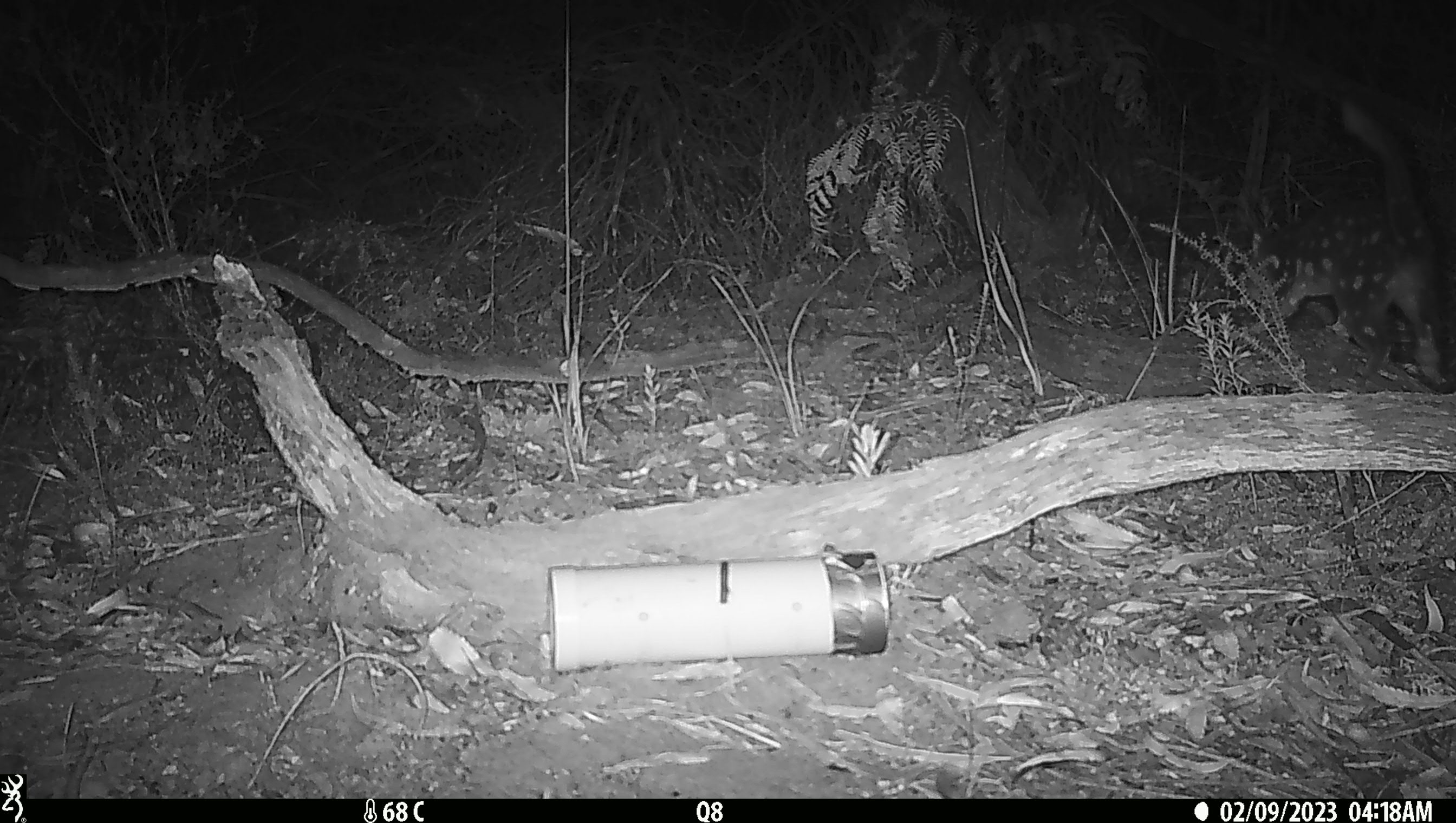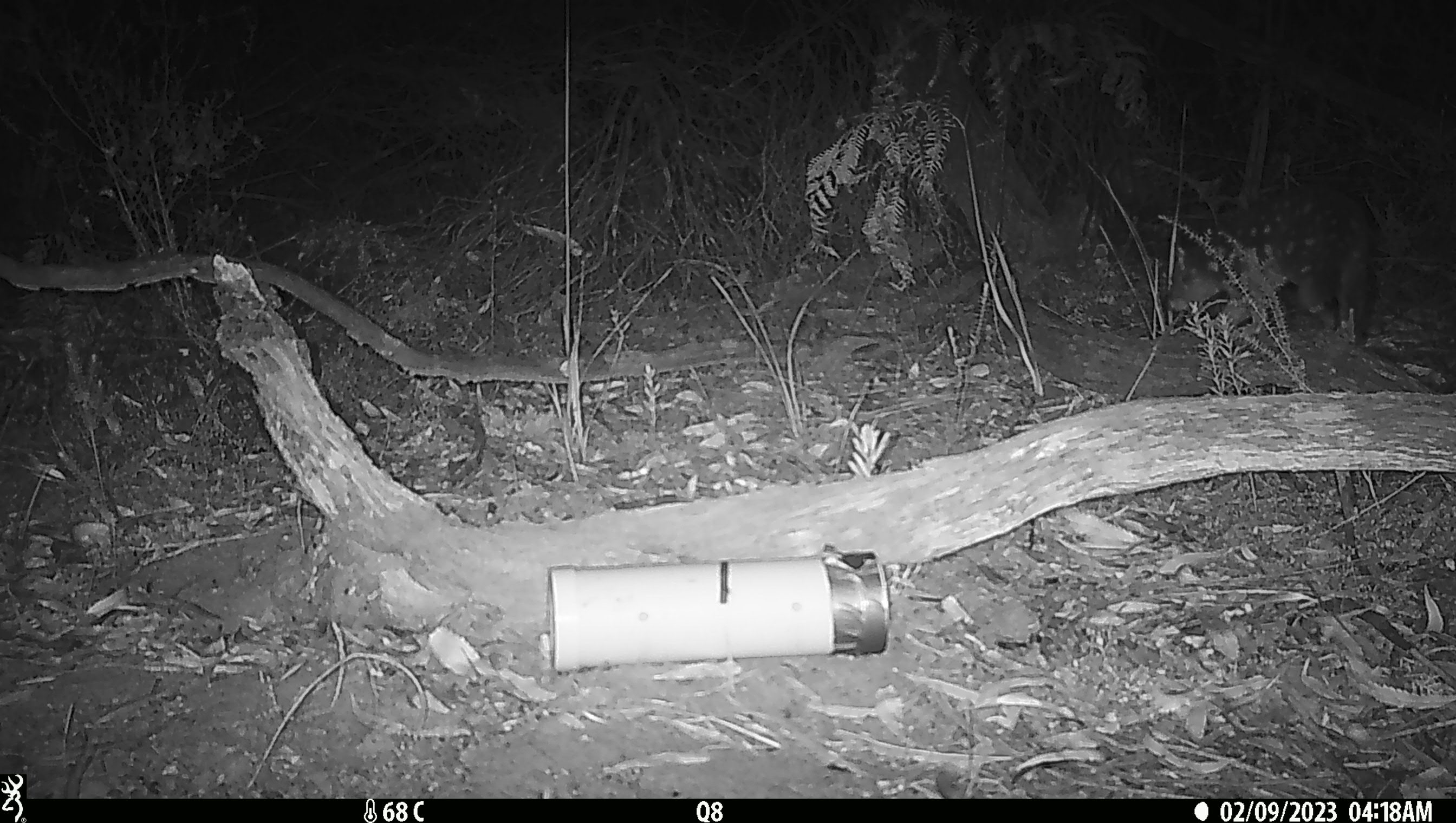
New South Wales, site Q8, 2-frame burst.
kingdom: Animalia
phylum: Chordata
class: Mammalia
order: Dasyuromorphia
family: Dasyuridae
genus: Dasyurus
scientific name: Dasyurus maculatus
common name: spotted-tailed quoll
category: quoll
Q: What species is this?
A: Quoll (spotted-tailed quoll) (Dasyurus maculatus).